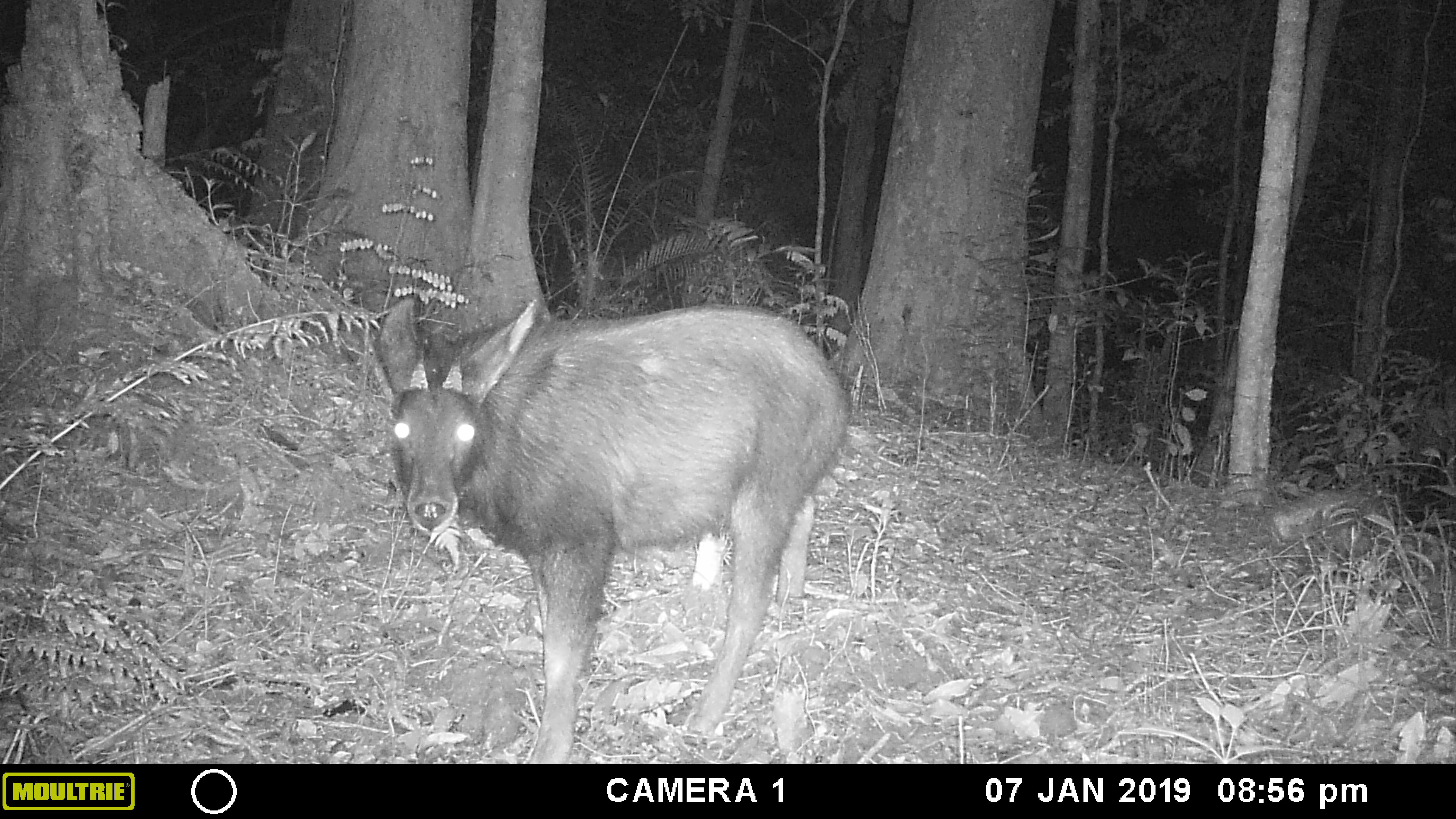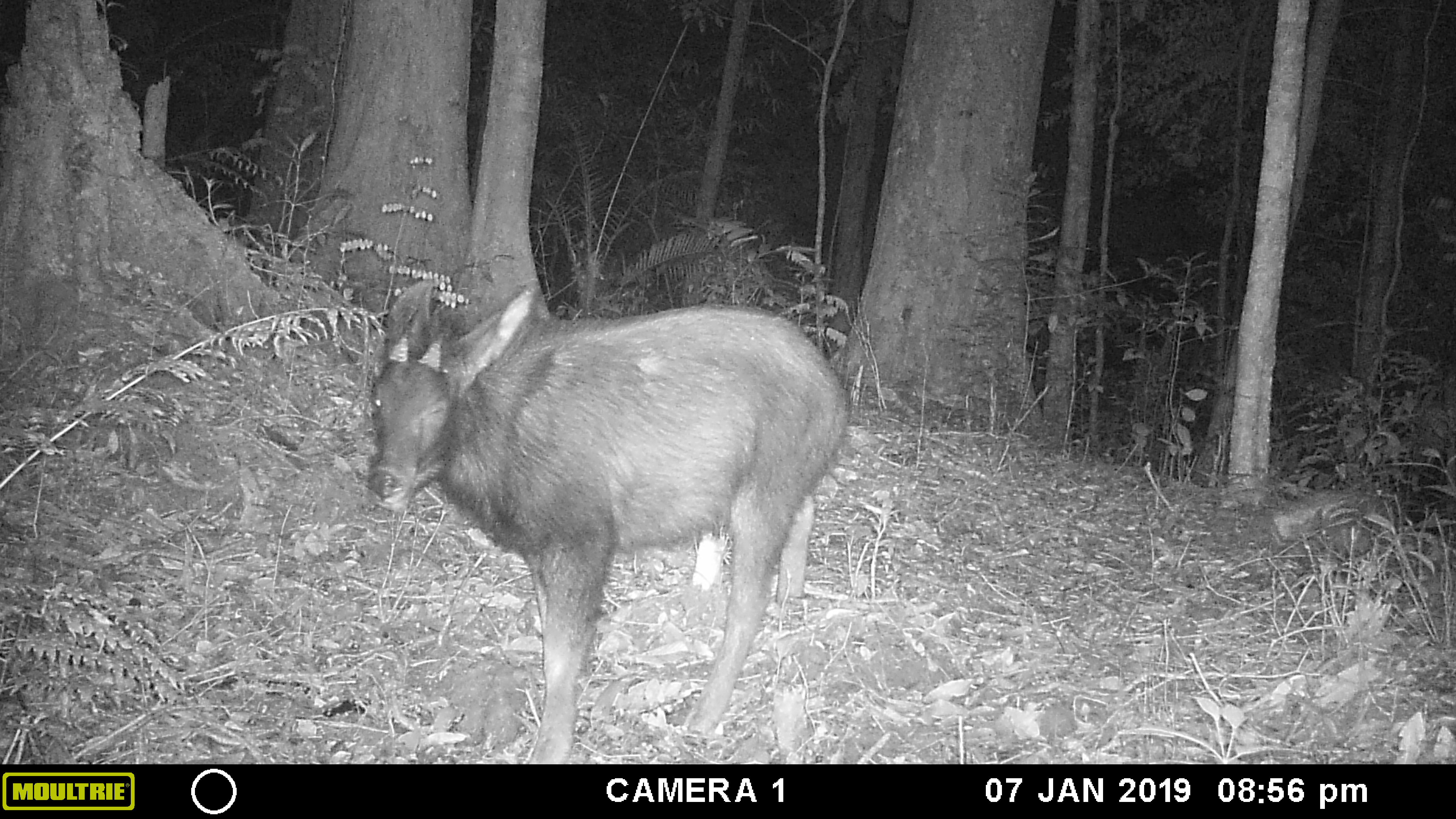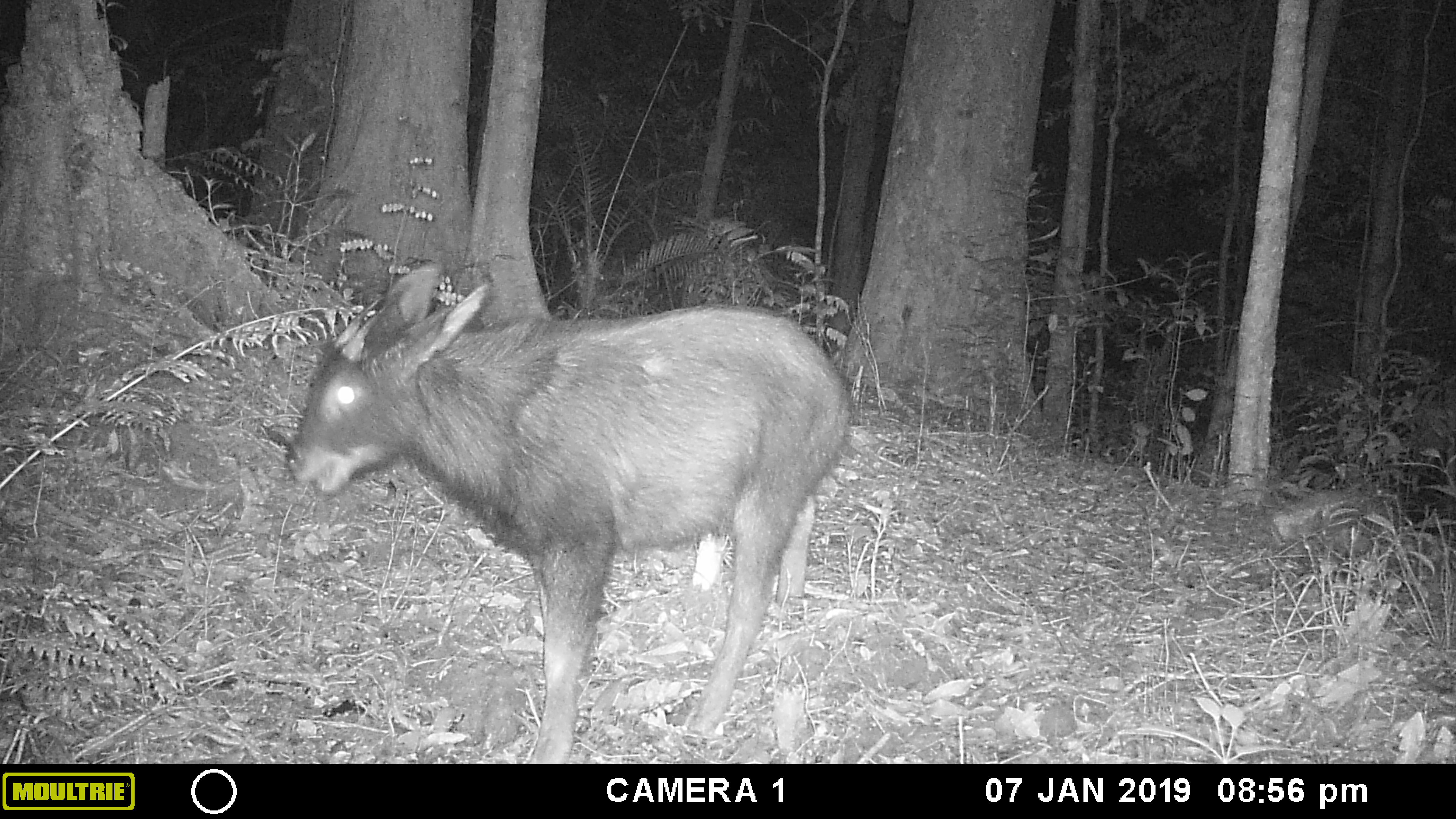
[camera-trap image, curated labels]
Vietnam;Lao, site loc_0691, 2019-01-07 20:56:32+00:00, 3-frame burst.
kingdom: Animalia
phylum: Chordata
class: Mammalia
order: Artiodactyla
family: Bovidae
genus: Capricornis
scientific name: Capricornis sumatraensis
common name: chinese serow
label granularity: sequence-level